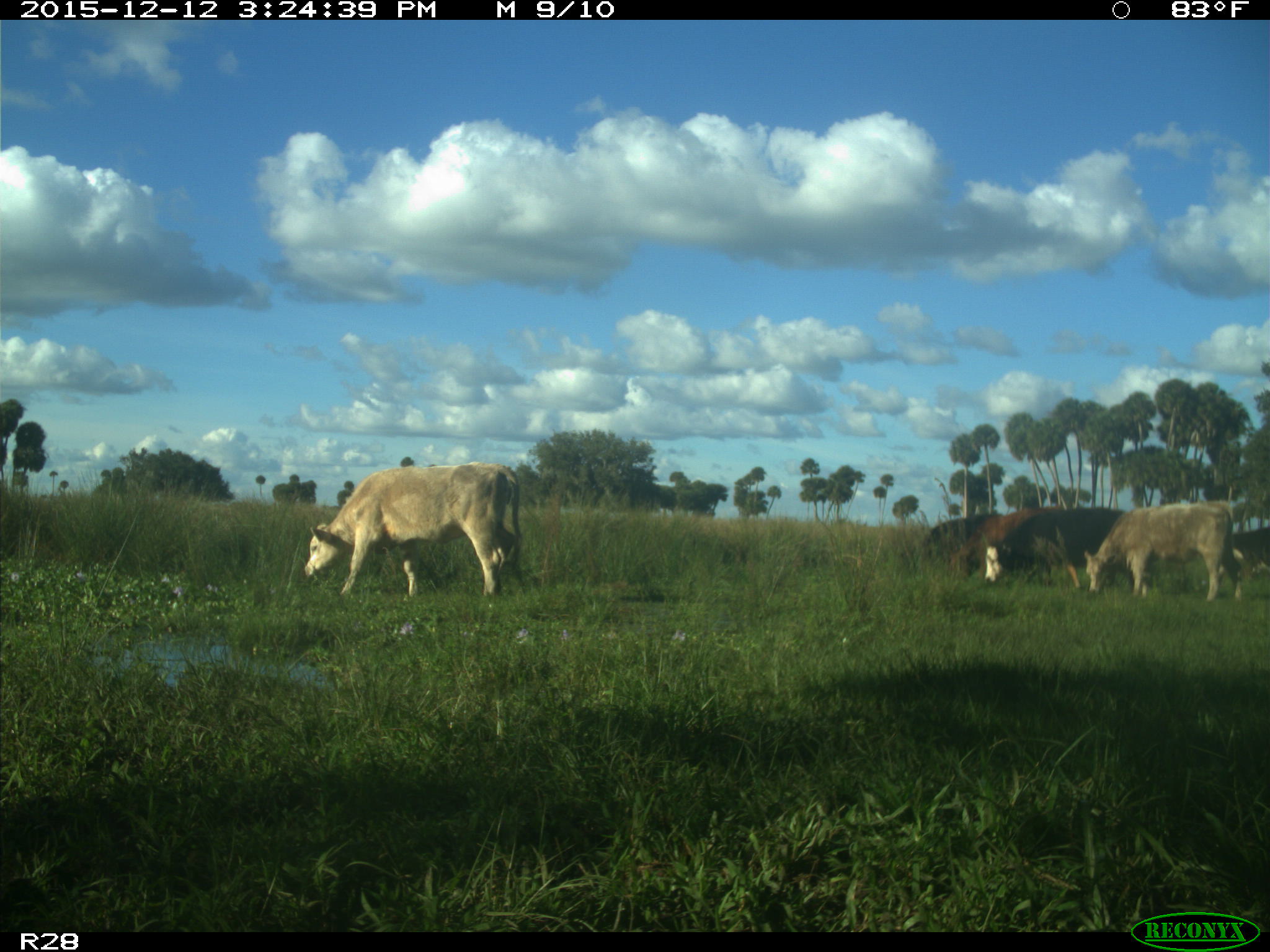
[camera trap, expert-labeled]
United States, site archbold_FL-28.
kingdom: Animalia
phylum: Chordata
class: Mammalia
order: Artiodactyla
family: Bovidae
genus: Bos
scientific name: Bos taurus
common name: domestic cow